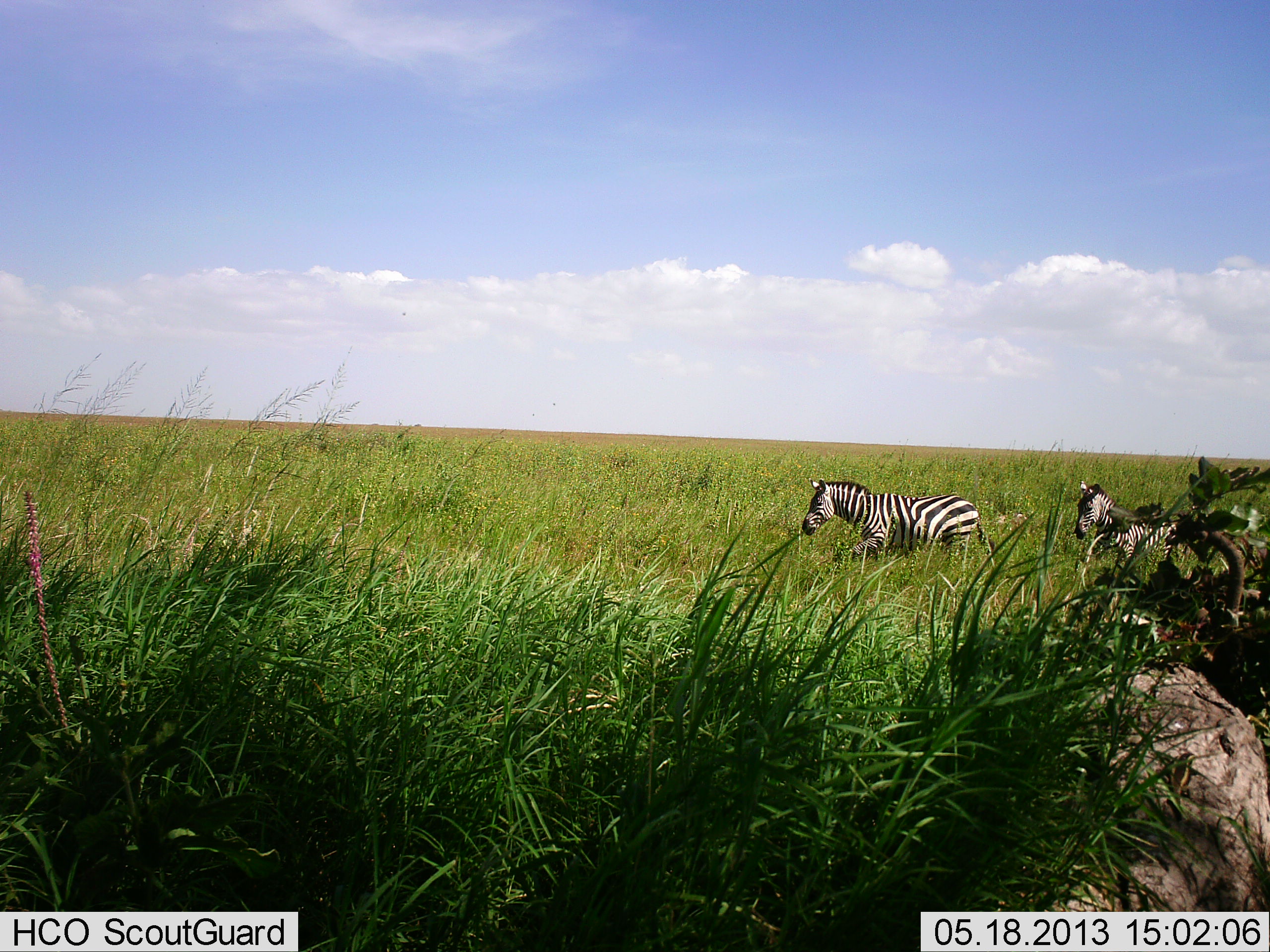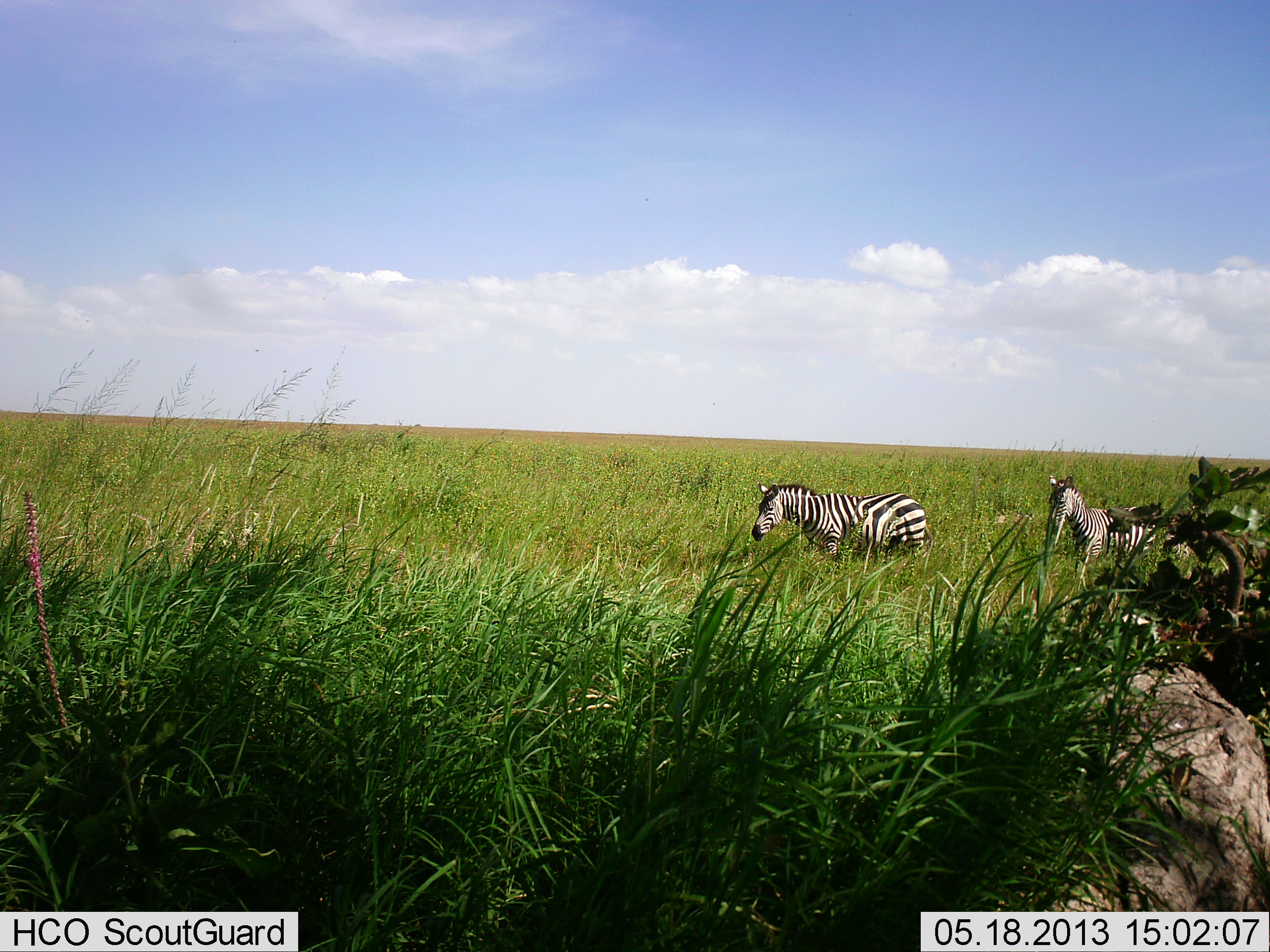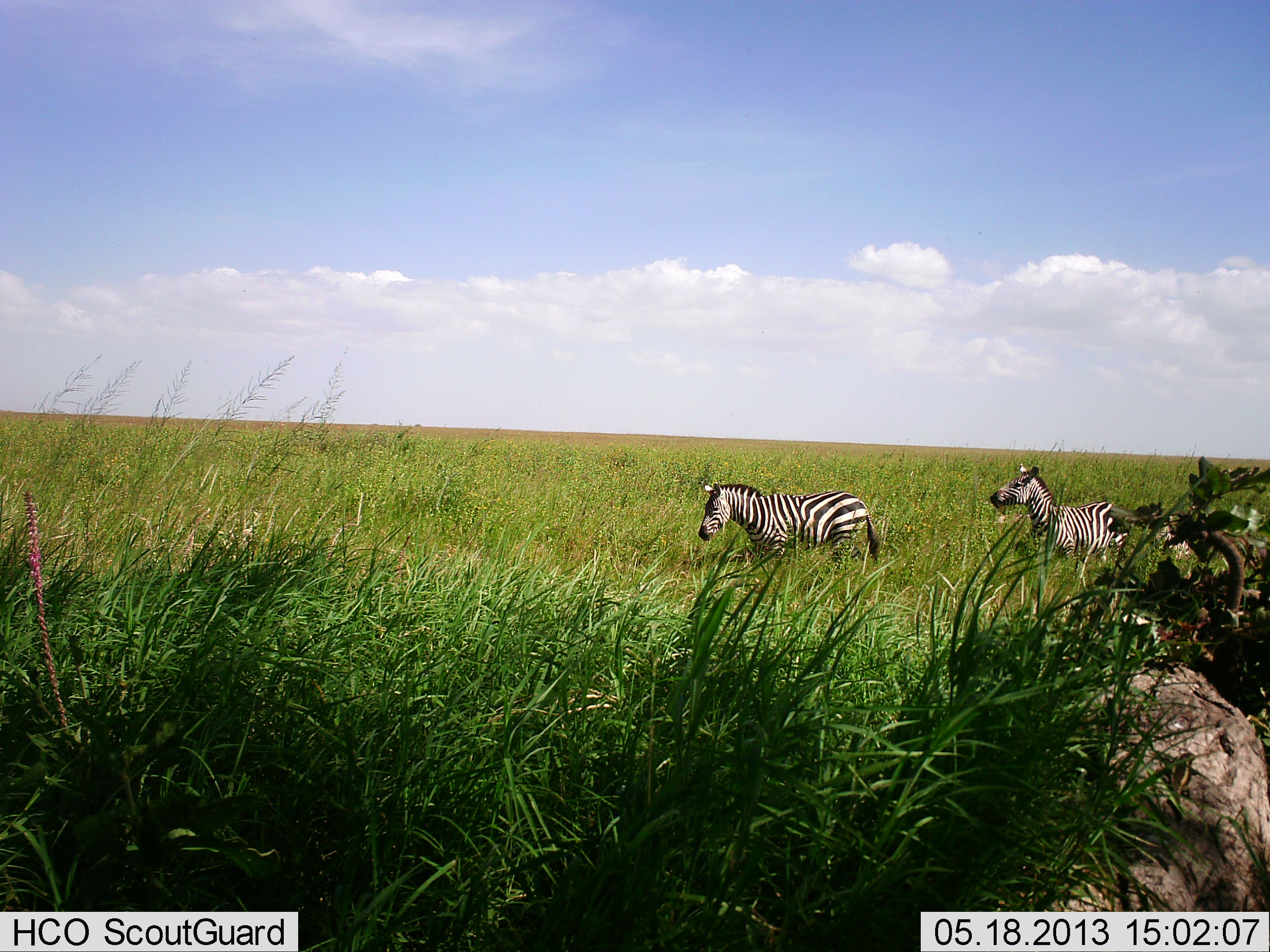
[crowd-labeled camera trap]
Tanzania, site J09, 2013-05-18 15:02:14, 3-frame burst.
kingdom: Animalia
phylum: Chordata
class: Mammalia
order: Perissodactyla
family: Equidae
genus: Equus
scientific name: Equus quagga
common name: plains zebra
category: zebra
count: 2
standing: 0%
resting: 0%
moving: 100%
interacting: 0%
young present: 10%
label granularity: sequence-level